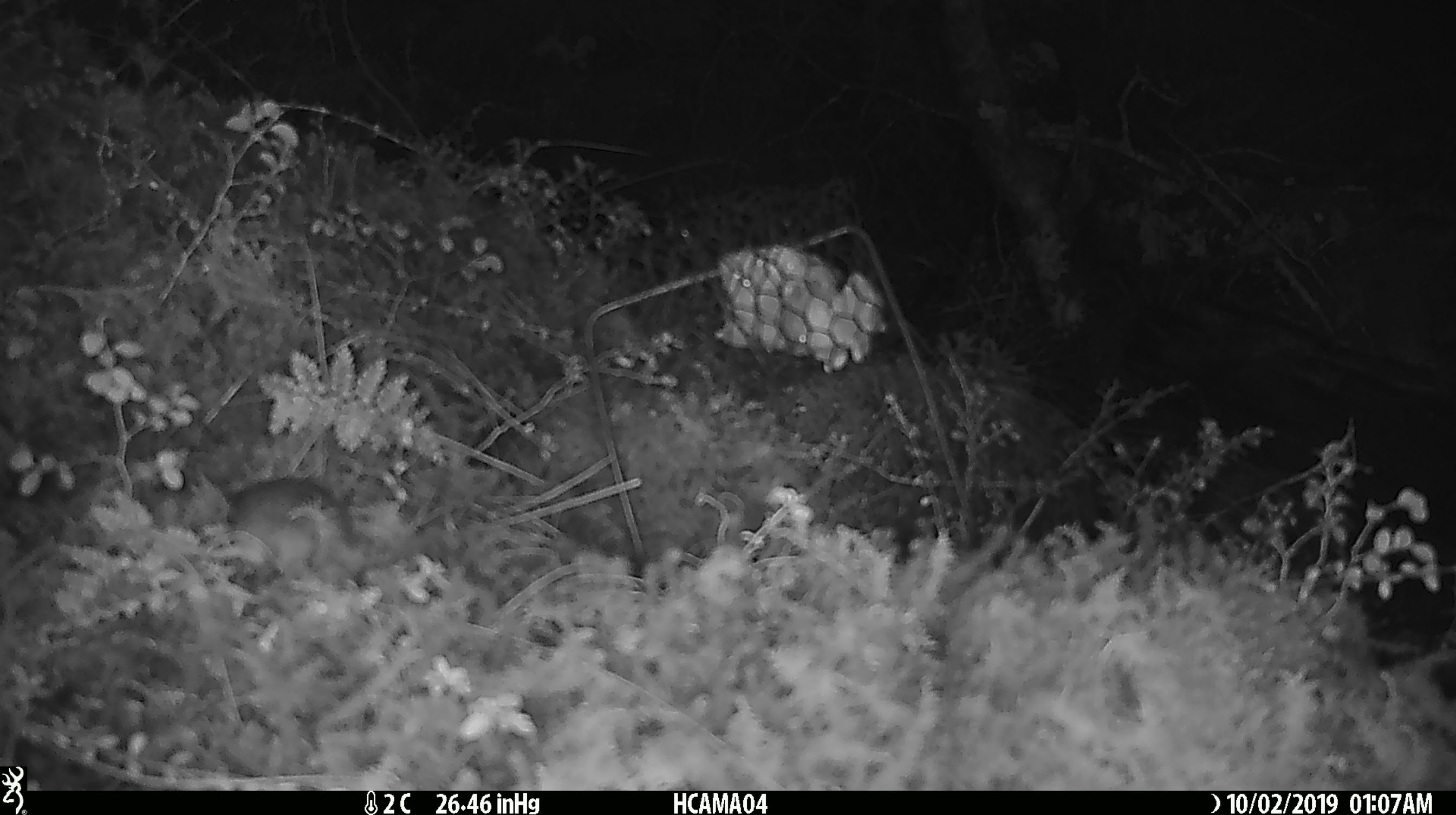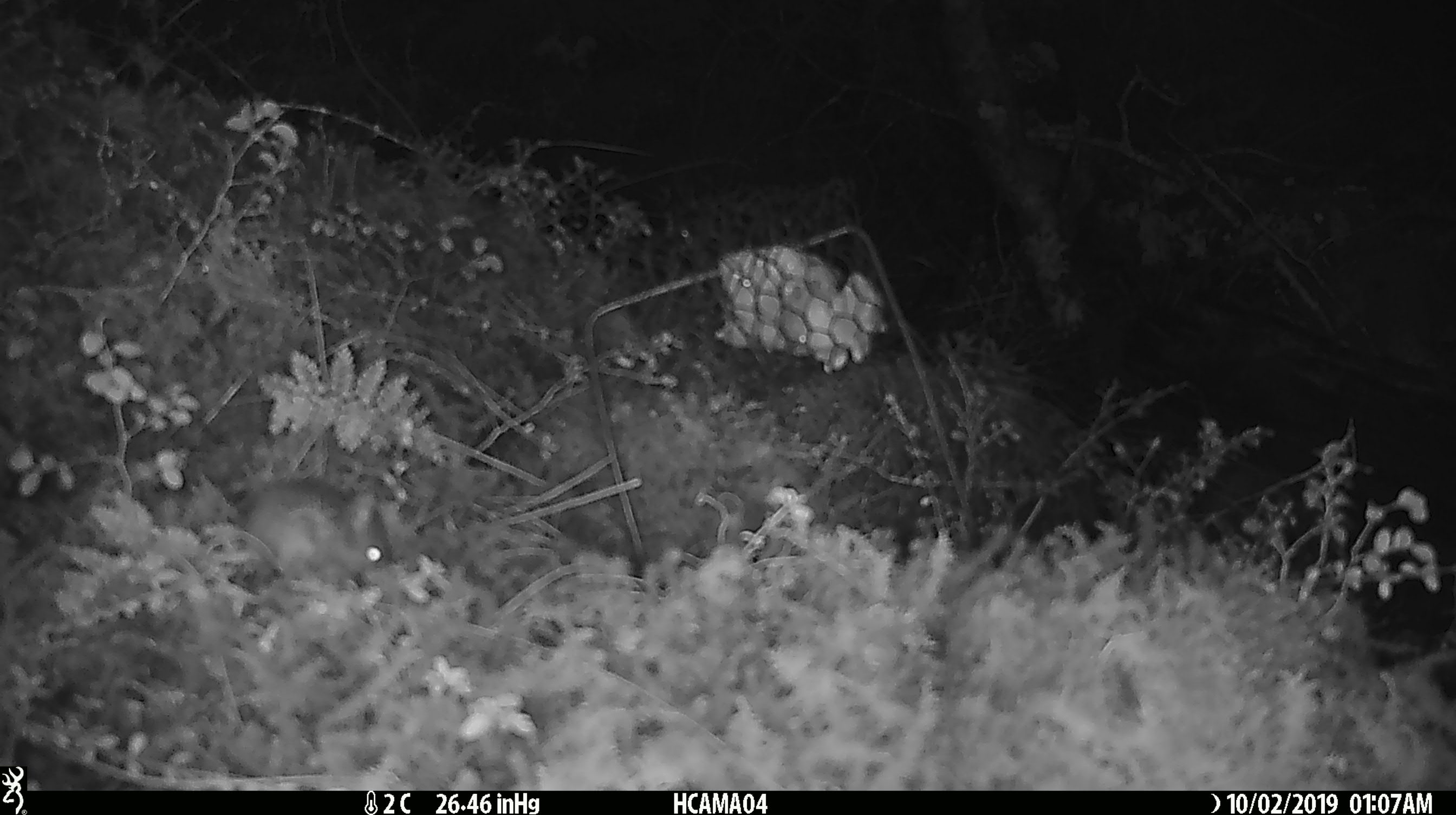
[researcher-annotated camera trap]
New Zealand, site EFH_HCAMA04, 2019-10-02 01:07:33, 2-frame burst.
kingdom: Animalia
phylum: Chordata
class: Mammalia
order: Rodentia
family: Muridae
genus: Mus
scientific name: Mus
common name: mouse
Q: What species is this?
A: Mouse (Mus).